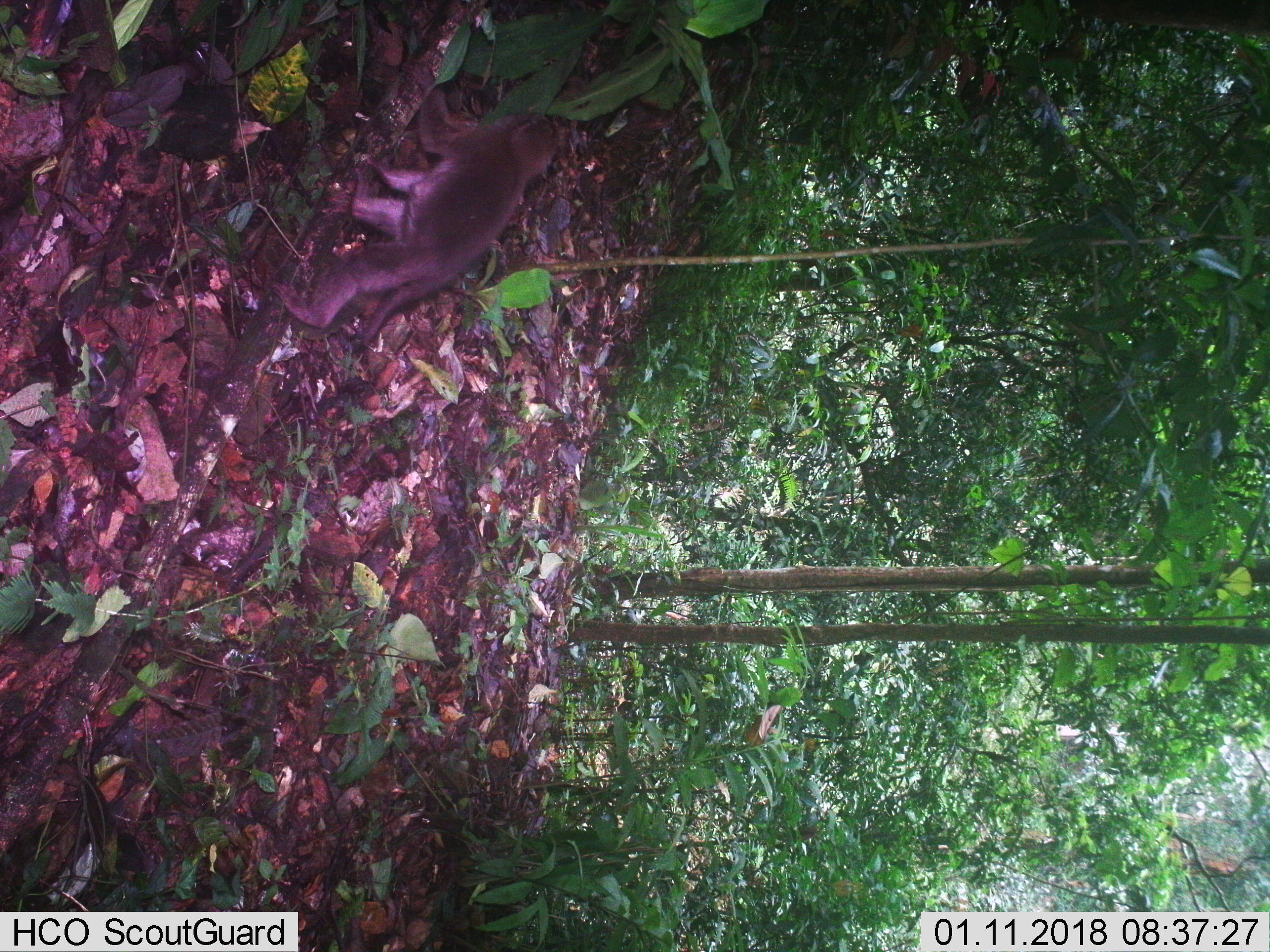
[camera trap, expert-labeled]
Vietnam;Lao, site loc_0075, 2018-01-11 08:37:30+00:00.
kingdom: Animalia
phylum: Chordata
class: Mammalia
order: Primates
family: Cercopithecidae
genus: Macaca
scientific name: Macaca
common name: macaques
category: assam or rhesus macaque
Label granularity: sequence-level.